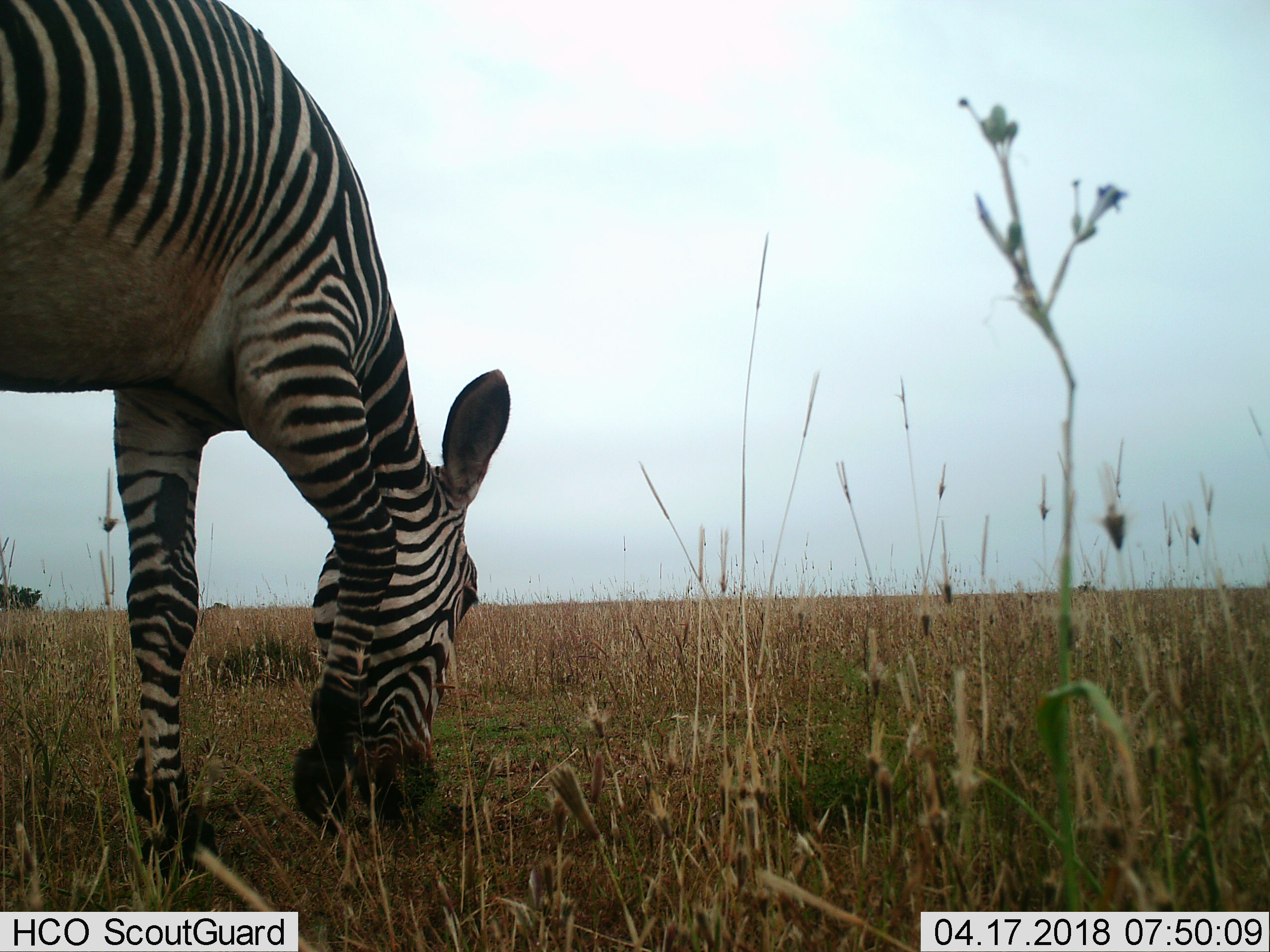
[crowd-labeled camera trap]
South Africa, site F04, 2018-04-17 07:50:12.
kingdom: Animalia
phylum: Chordata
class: Mammalia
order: Perissodactyla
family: Equidae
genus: Equus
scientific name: Equus zebra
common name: mountain zebra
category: zebramountain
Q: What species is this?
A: Zebramountain (mountain zebra) (Equus zebra).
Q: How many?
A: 1.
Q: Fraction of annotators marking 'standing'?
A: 20%.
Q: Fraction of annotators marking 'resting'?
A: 0%.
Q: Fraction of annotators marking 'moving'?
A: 20%.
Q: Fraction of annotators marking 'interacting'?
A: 0%.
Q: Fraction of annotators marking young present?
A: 0%.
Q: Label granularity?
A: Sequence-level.